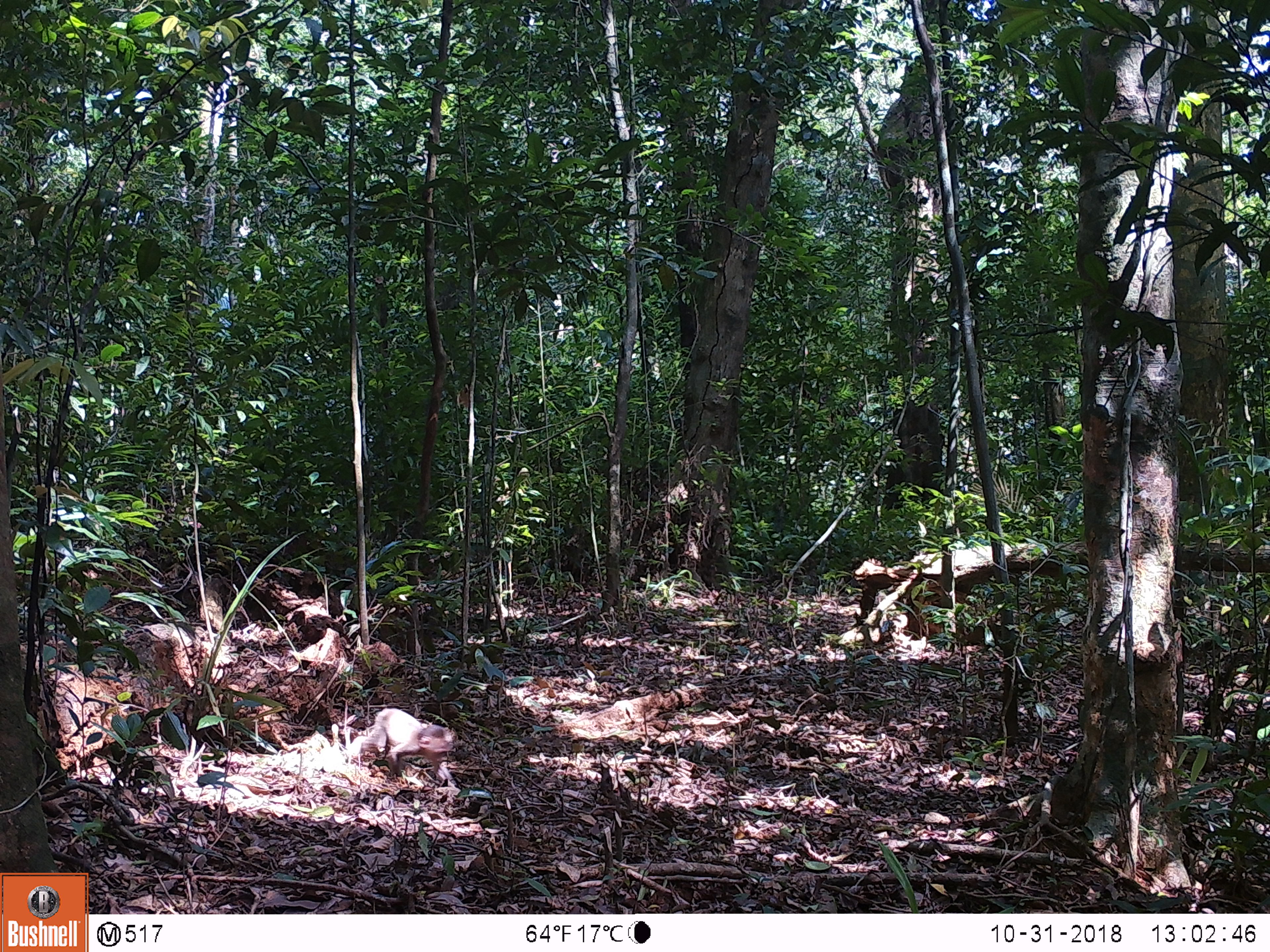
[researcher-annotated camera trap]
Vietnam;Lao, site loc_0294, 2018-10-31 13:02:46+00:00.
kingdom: Animalia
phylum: Chordata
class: Mammalia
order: Primates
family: Cercopithecidae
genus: Macaca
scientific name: Macaca arctoides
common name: stump-tailed macaque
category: stump tailed macaque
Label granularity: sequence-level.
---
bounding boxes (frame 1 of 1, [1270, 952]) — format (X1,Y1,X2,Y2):
stump tailed macaque: (341,706,456,789)